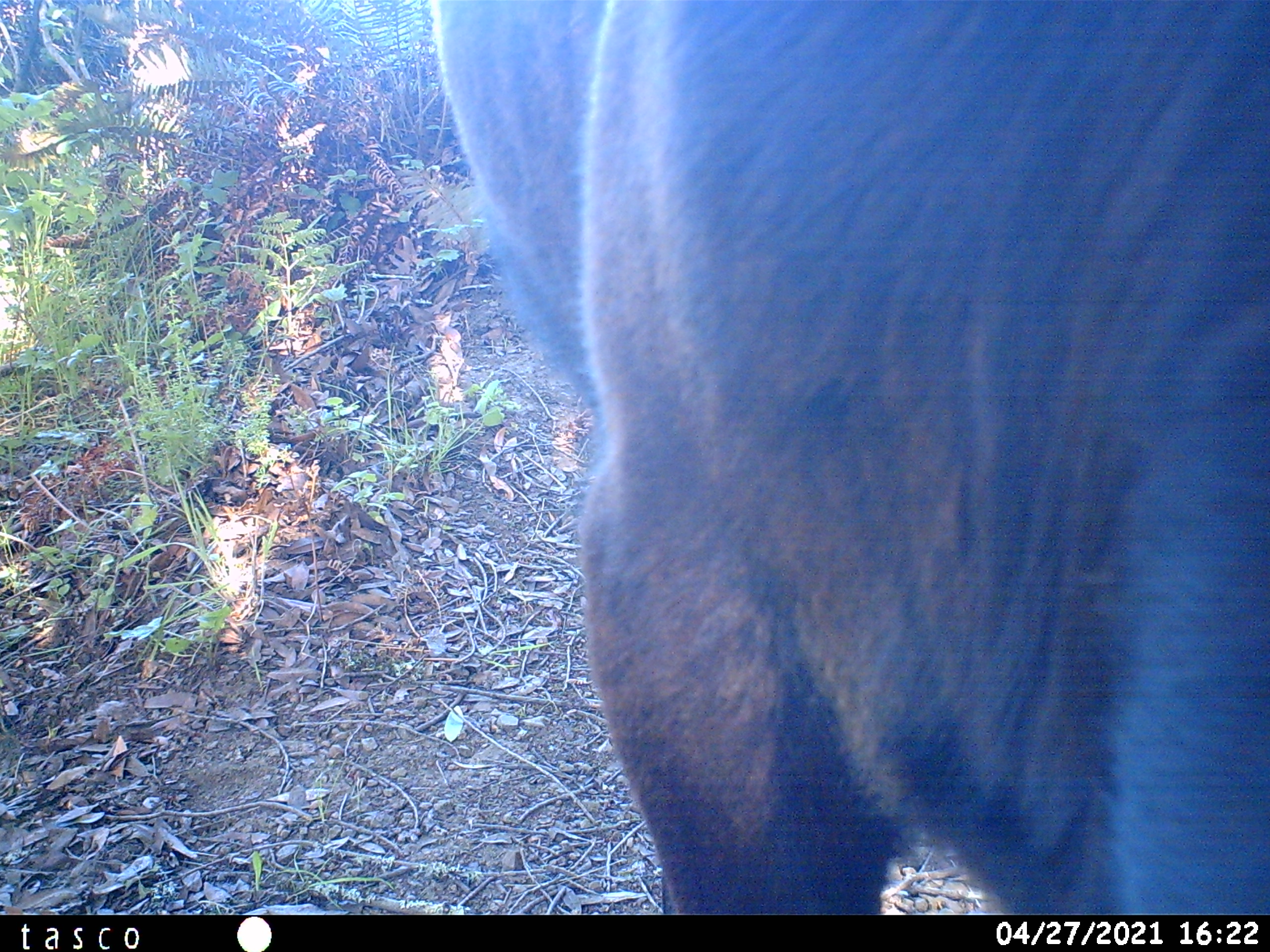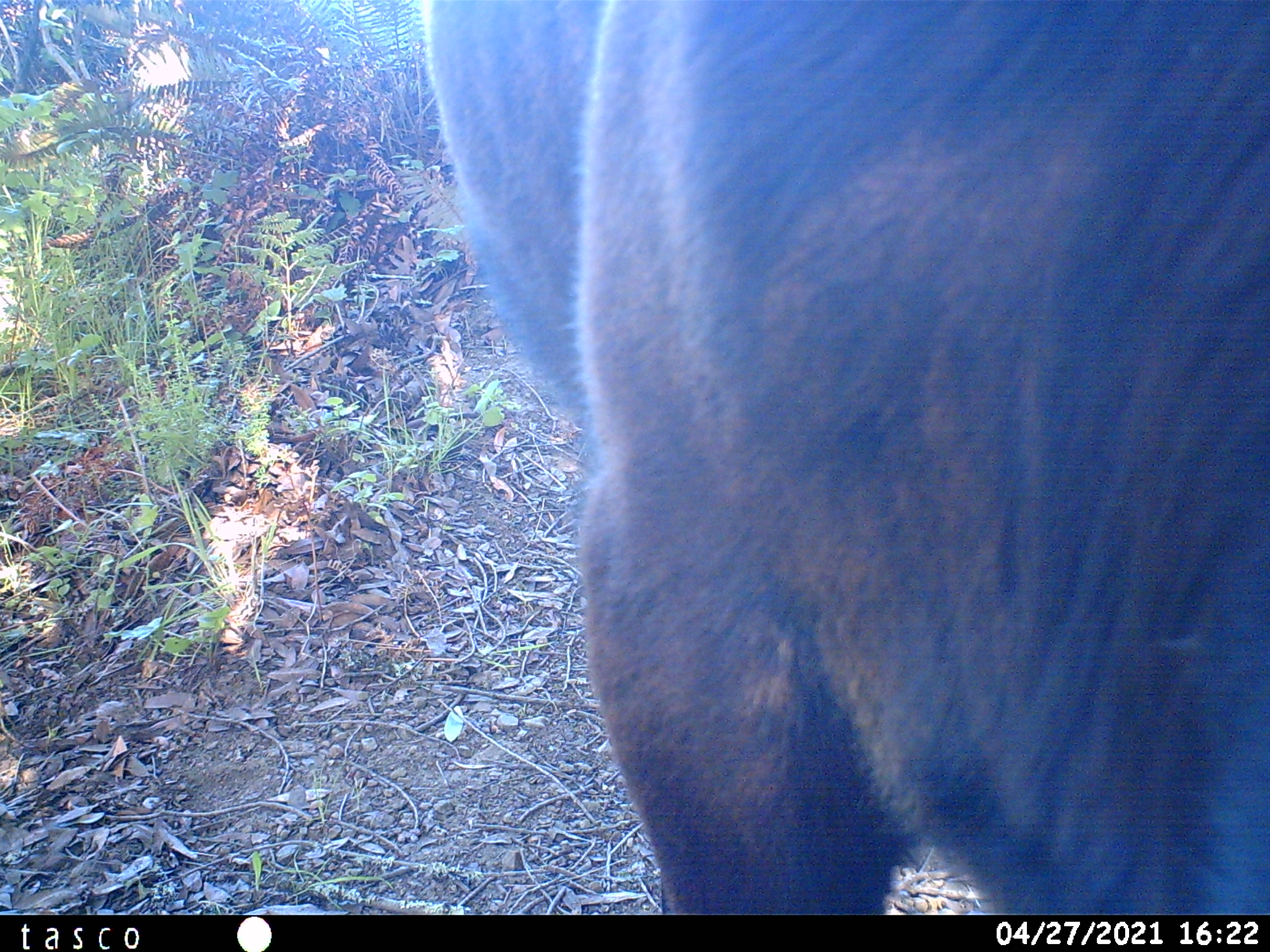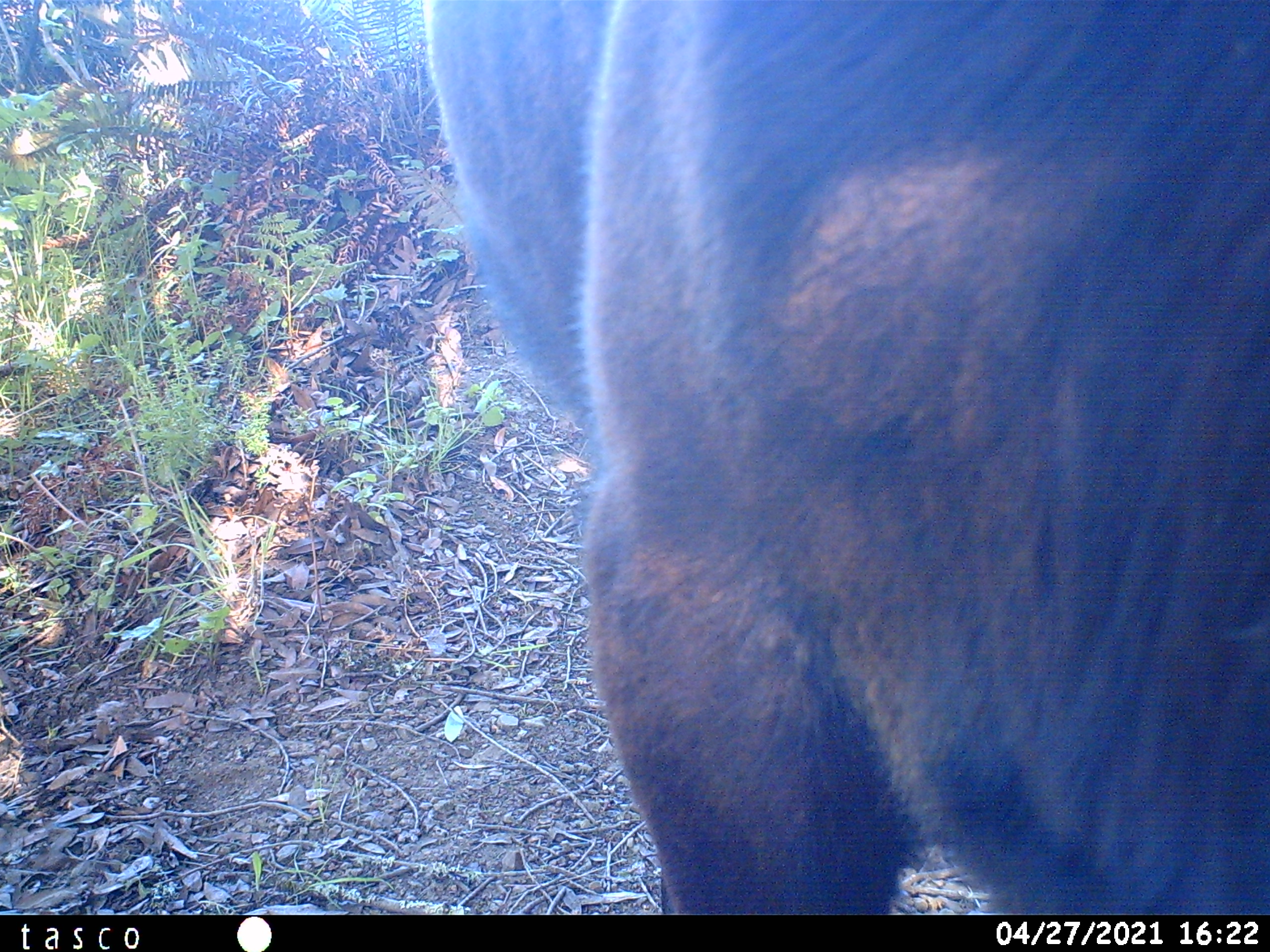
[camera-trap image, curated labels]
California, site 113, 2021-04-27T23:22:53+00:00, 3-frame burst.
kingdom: Animalia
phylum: Chordata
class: Mammalia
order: Artiodactyla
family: Bovidae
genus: Bos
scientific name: Bos taurus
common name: domestic cattle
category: cattle